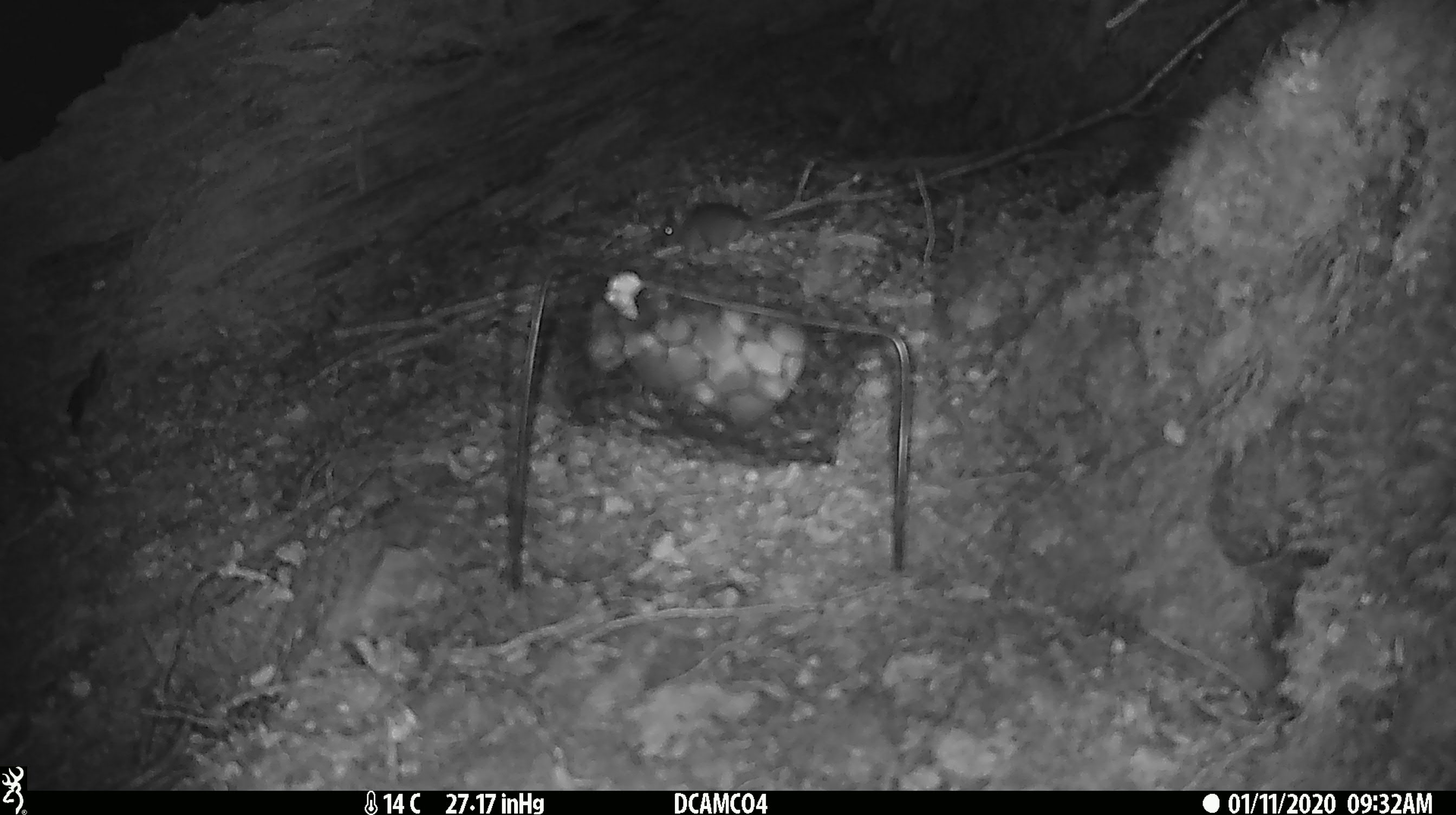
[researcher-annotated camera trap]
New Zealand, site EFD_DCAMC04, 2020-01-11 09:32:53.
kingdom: Animalia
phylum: Chordata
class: Mammalia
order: Rodentia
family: Muridae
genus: Mus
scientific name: Mus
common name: mouse